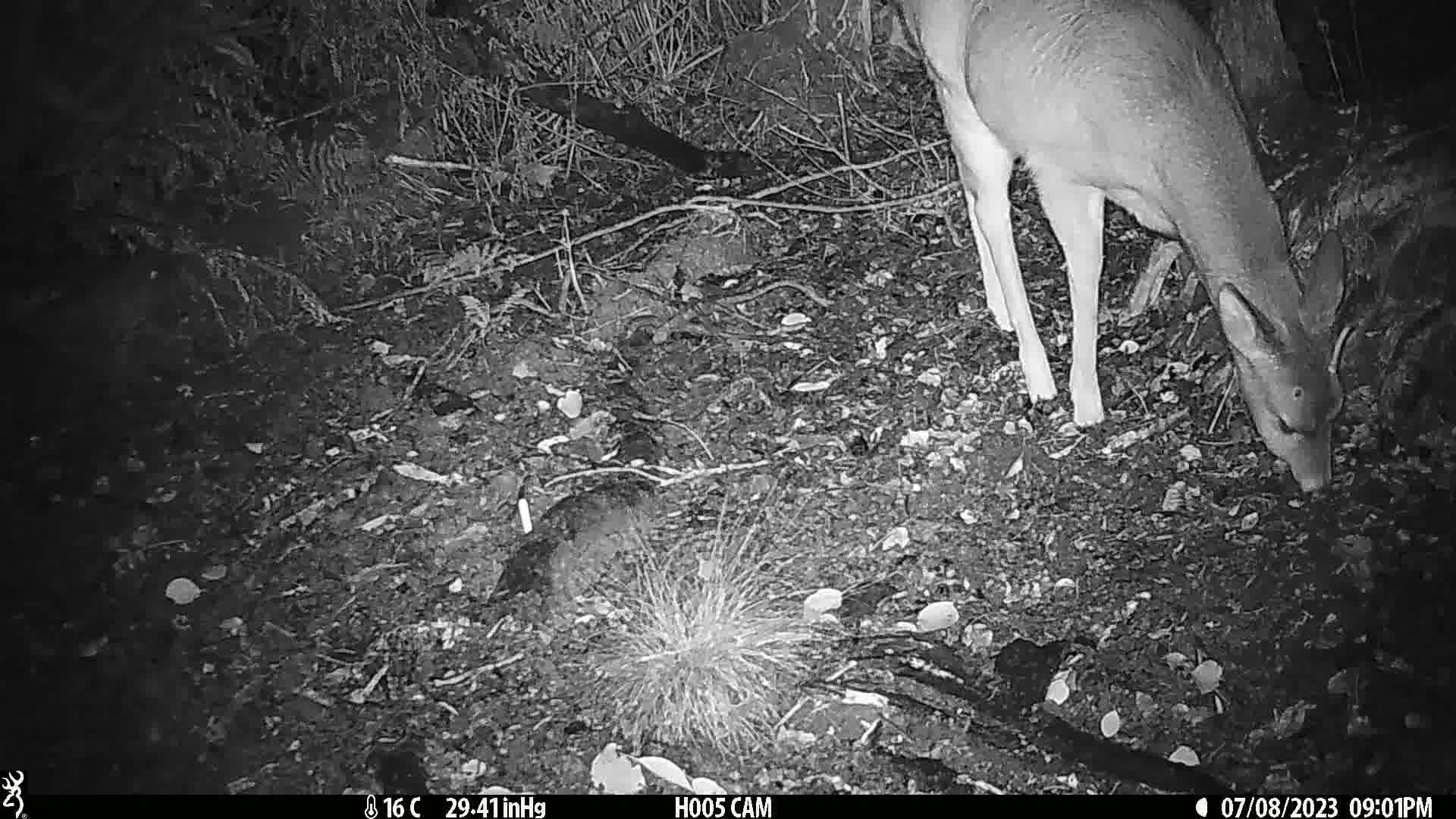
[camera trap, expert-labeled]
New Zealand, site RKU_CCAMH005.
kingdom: Animalia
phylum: Chordata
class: Mammalia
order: Artiodactyla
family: Cervidae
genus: Odocoileus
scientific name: Odocoileus virginianus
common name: white-tailed deer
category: white tailed deer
White tailed deer (white-tailed deer) (Odocoileus virginianus).